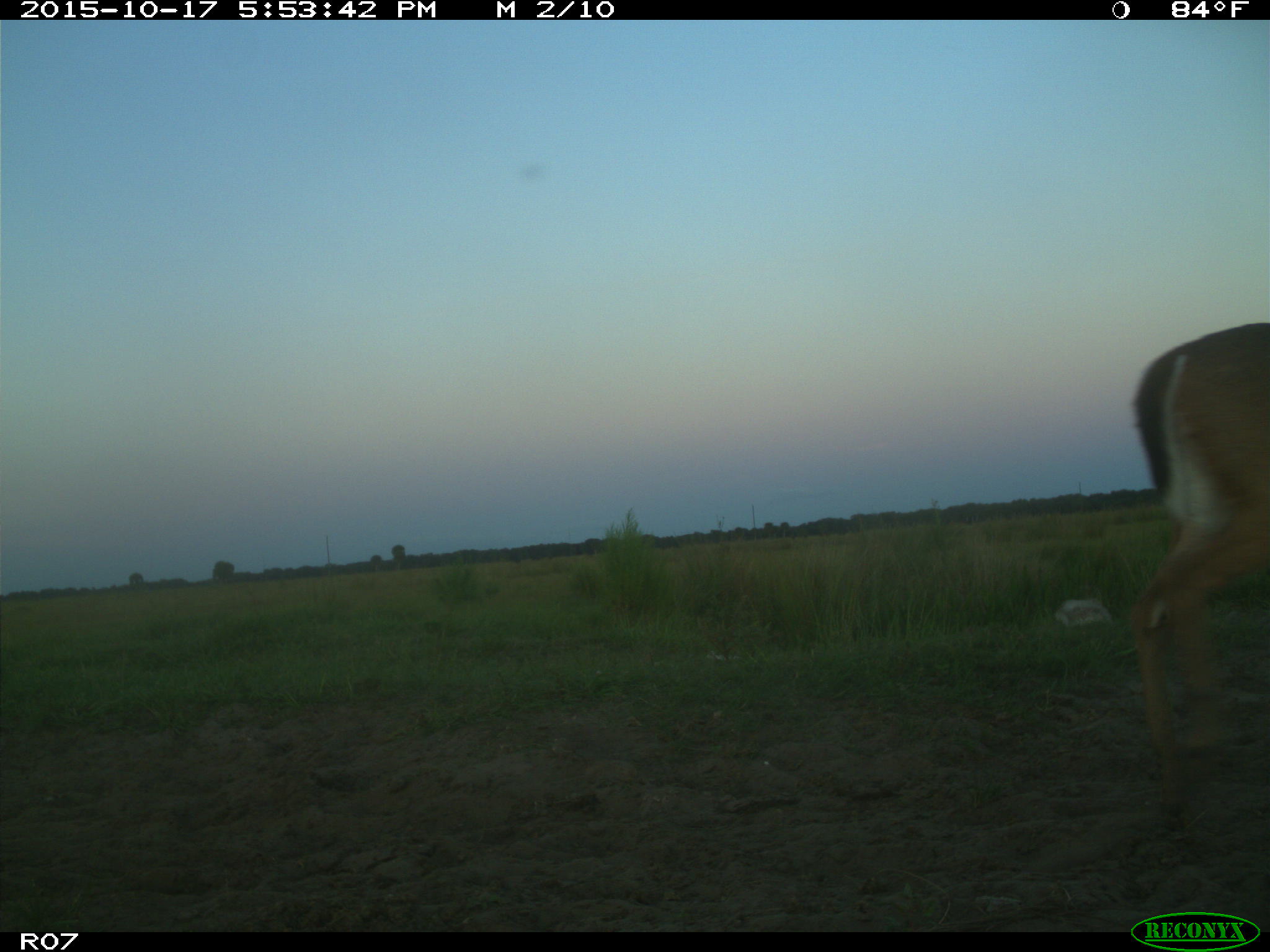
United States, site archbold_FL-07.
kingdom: Animalia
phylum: Chordata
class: Mammalia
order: Artiodactyla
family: Cervidae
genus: Odocoileus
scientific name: Odocoileus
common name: deer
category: unidentified deer